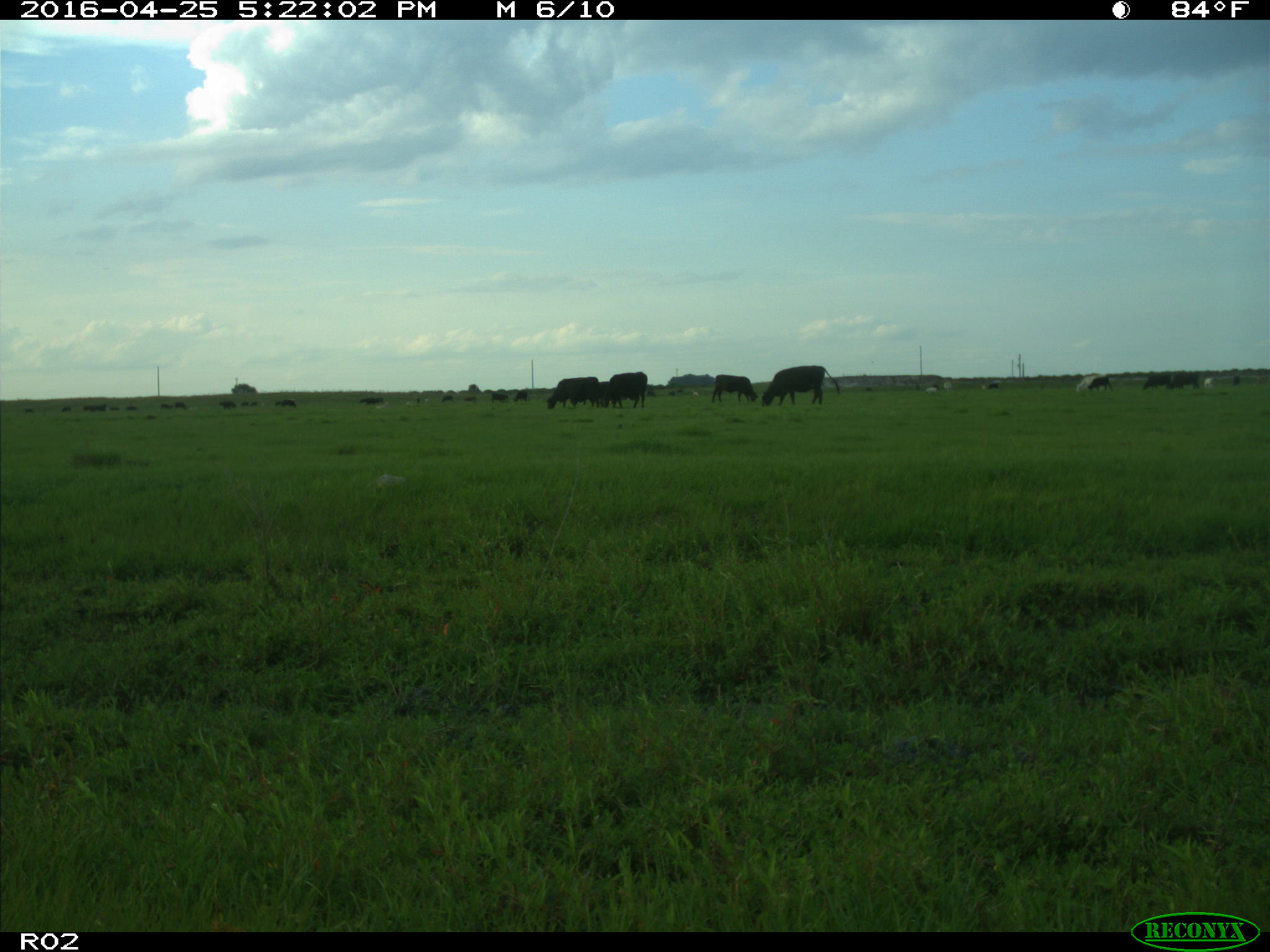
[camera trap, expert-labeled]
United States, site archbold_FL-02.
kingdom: Animalia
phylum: Chordata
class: Mammalia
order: Artiodactyla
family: Bovidae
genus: Bos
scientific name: Bos taurus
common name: domestic cow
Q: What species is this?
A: Bos taurus (domestic cow).